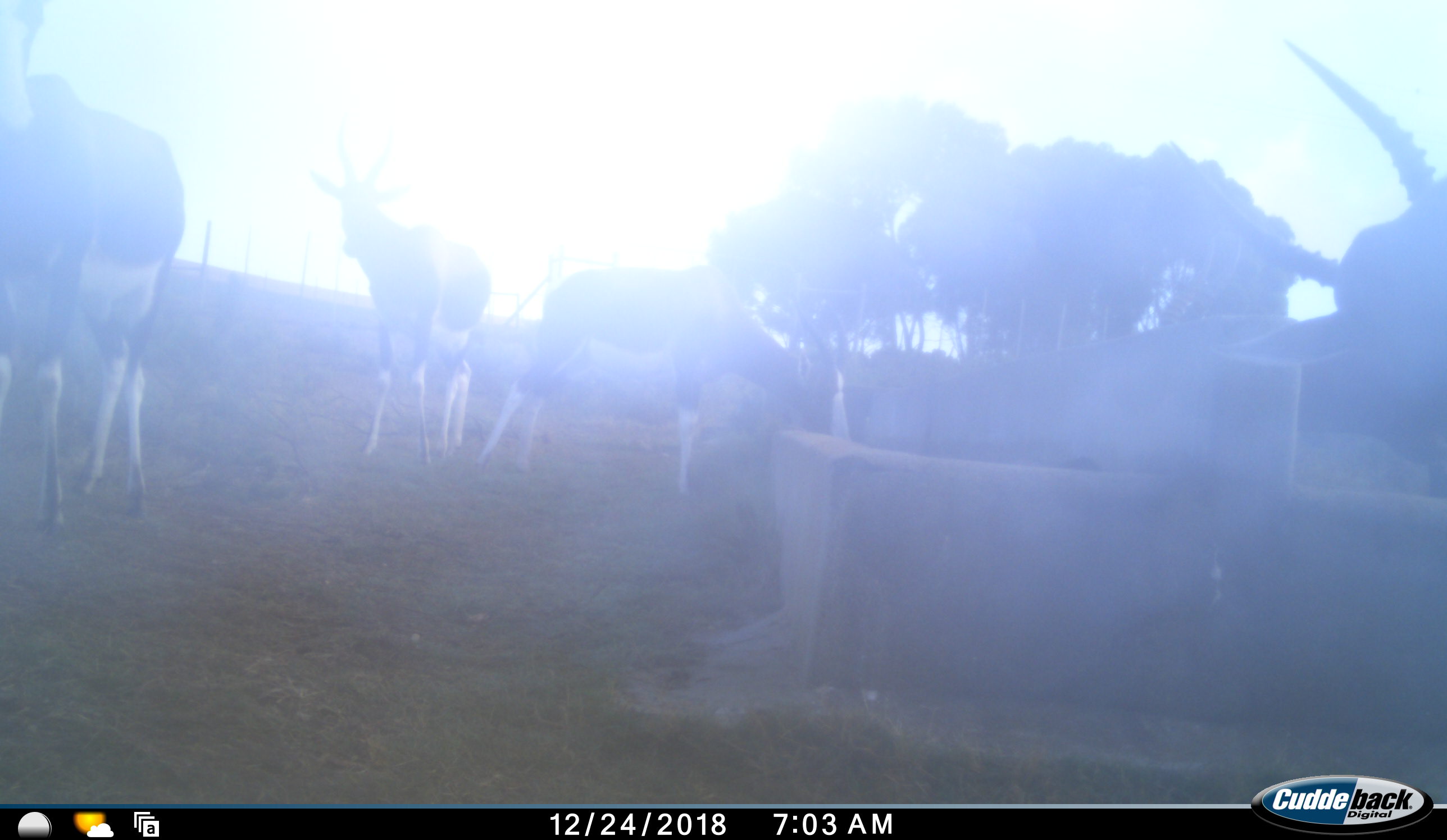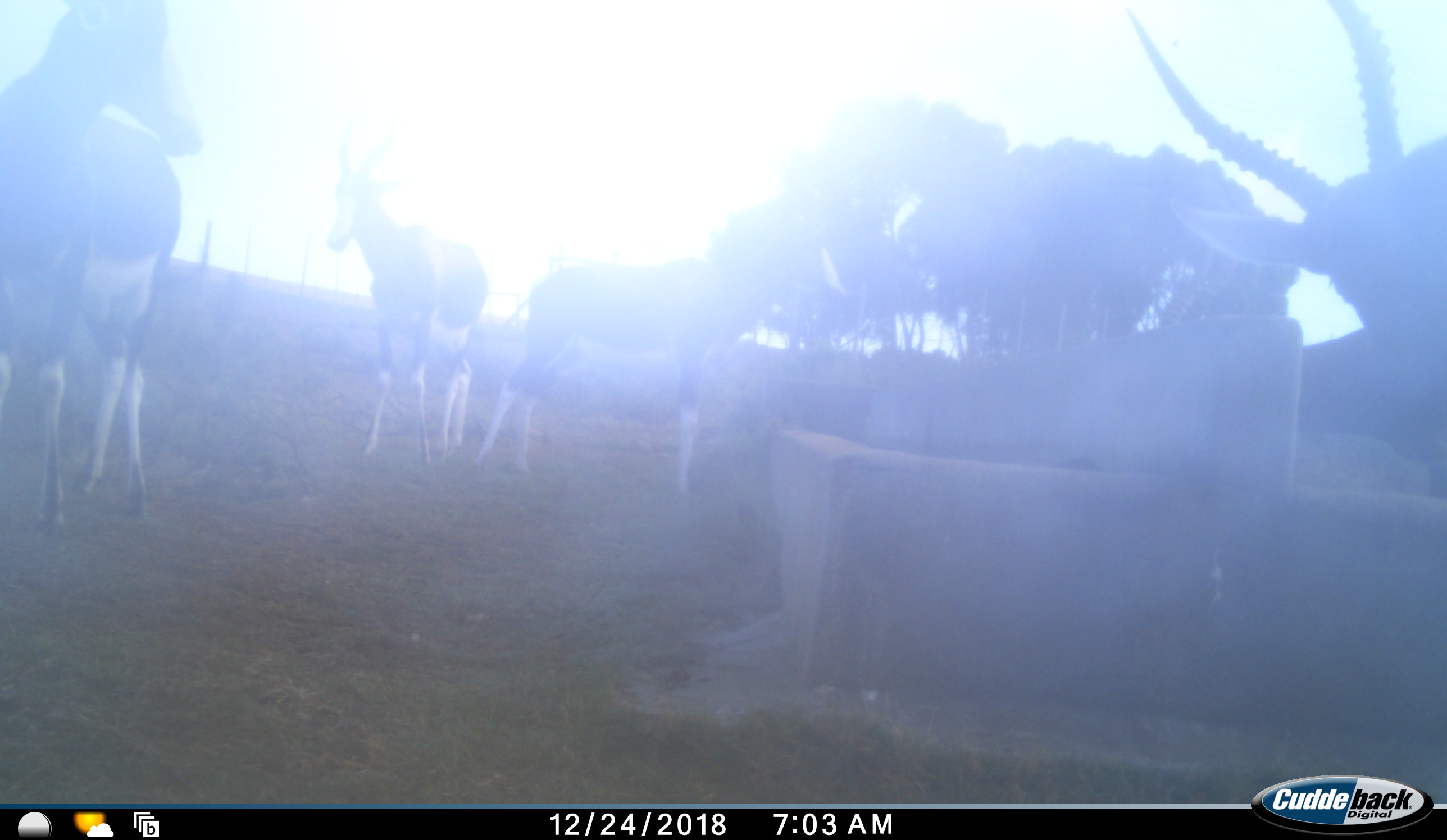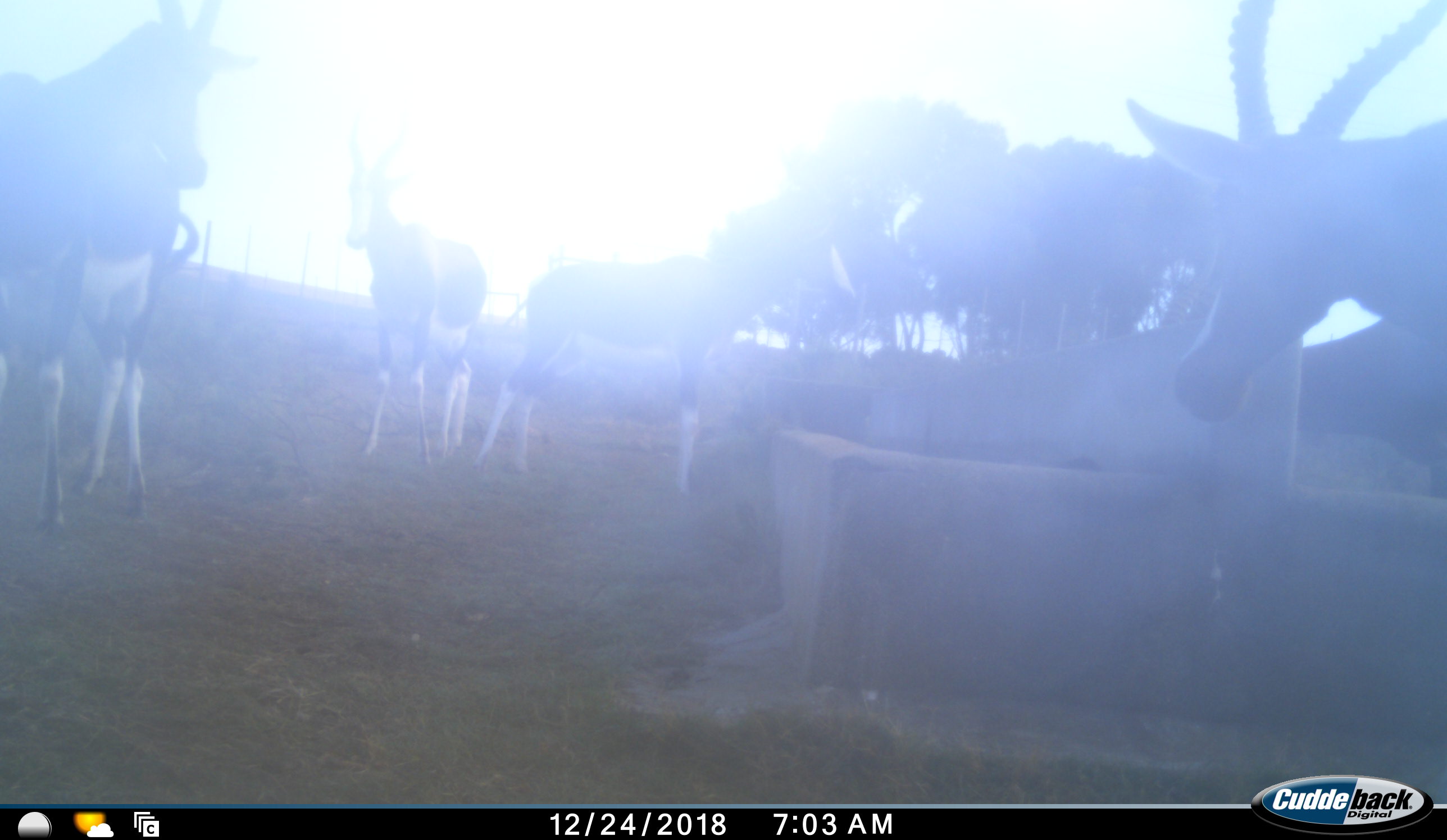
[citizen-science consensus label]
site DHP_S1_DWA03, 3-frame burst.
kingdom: Animalia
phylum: Chordata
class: Mammalia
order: Artiodactyla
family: Bovidae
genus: Damaliscus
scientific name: Damaliscus pygargus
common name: bontebok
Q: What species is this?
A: Bontebok (Damaliscus pygargus).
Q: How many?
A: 5.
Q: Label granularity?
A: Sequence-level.